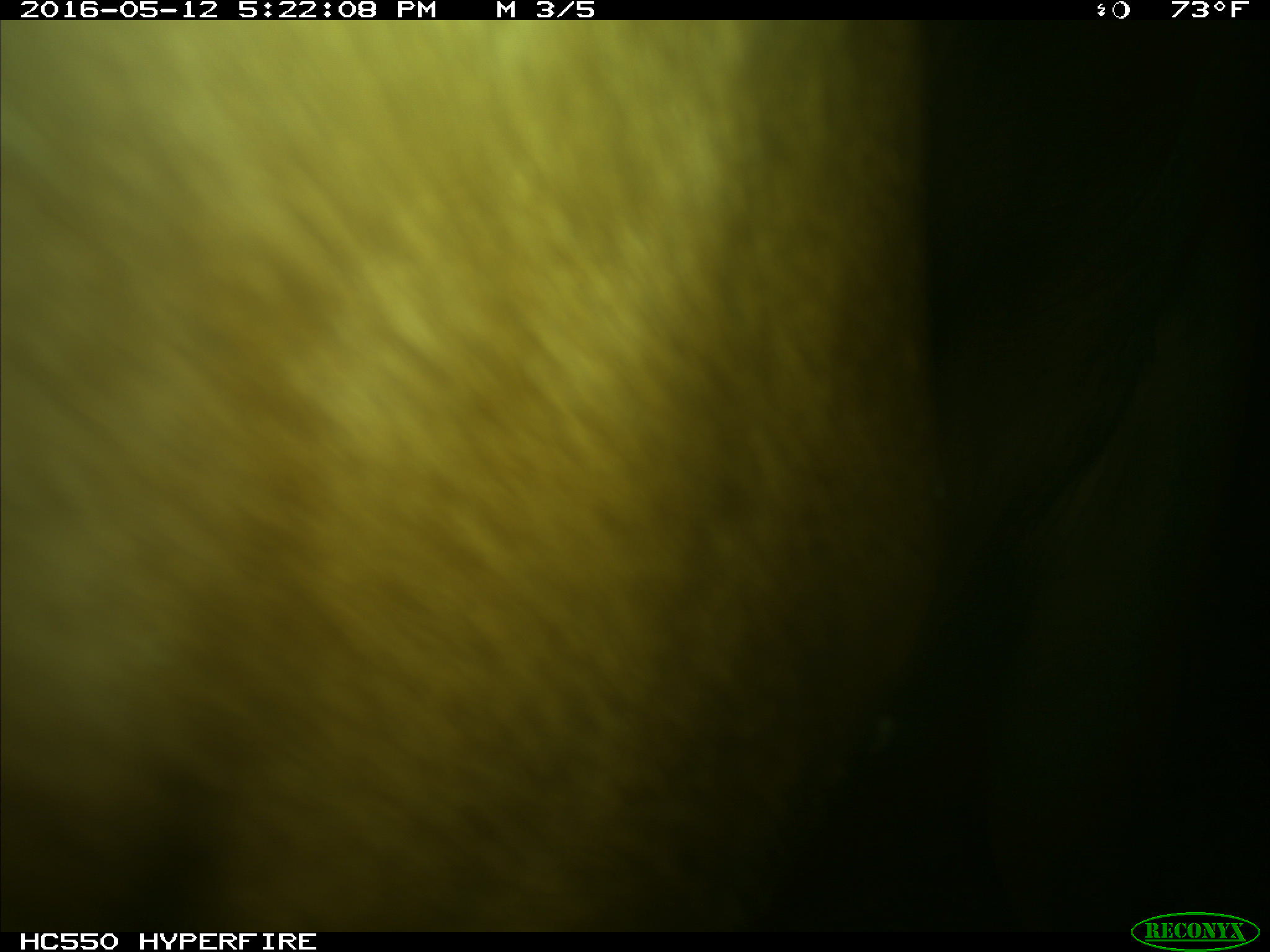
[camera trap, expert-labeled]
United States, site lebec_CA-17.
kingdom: Animalia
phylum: Chordata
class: Mammalia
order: Artiodactyla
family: Bovidae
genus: Bos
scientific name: Bos taurus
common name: domestic cow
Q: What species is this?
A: Bos taurus (domestic cow).